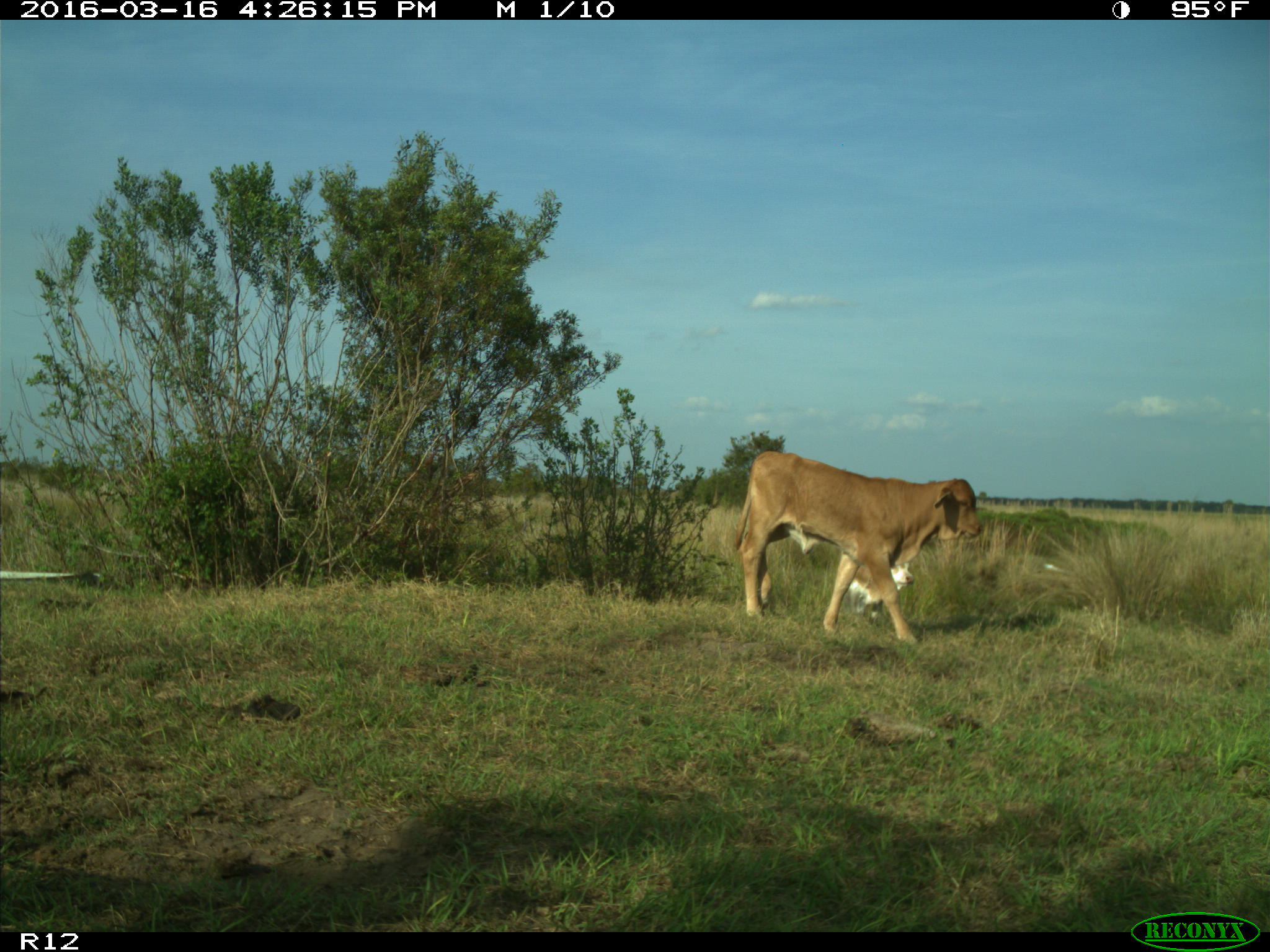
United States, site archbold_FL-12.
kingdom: Animalia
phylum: Chordata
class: Mammalia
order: Artiodactyla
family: Bovidae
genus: Bos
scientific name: Bos taurus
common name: domestic cow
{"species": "Bos taurus (domestic cow)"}